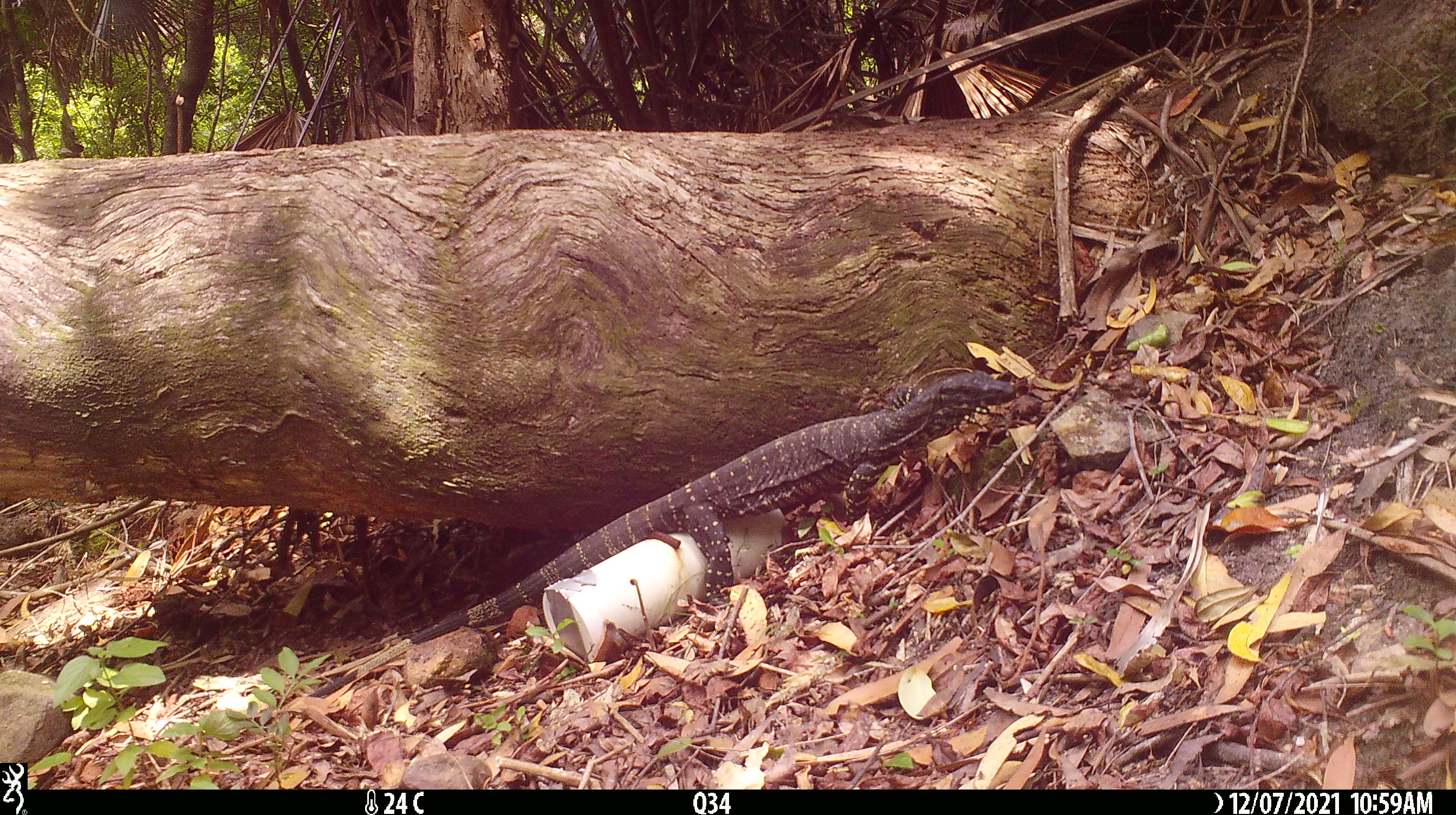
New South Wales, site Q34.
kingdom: Animalia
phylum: Chordata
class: Reptilia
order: Squamata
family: Varanidae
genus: Varanus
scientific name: Varanus varius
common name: lace monitor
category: goanna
Goanna (lace monitor) (Varanus varius).